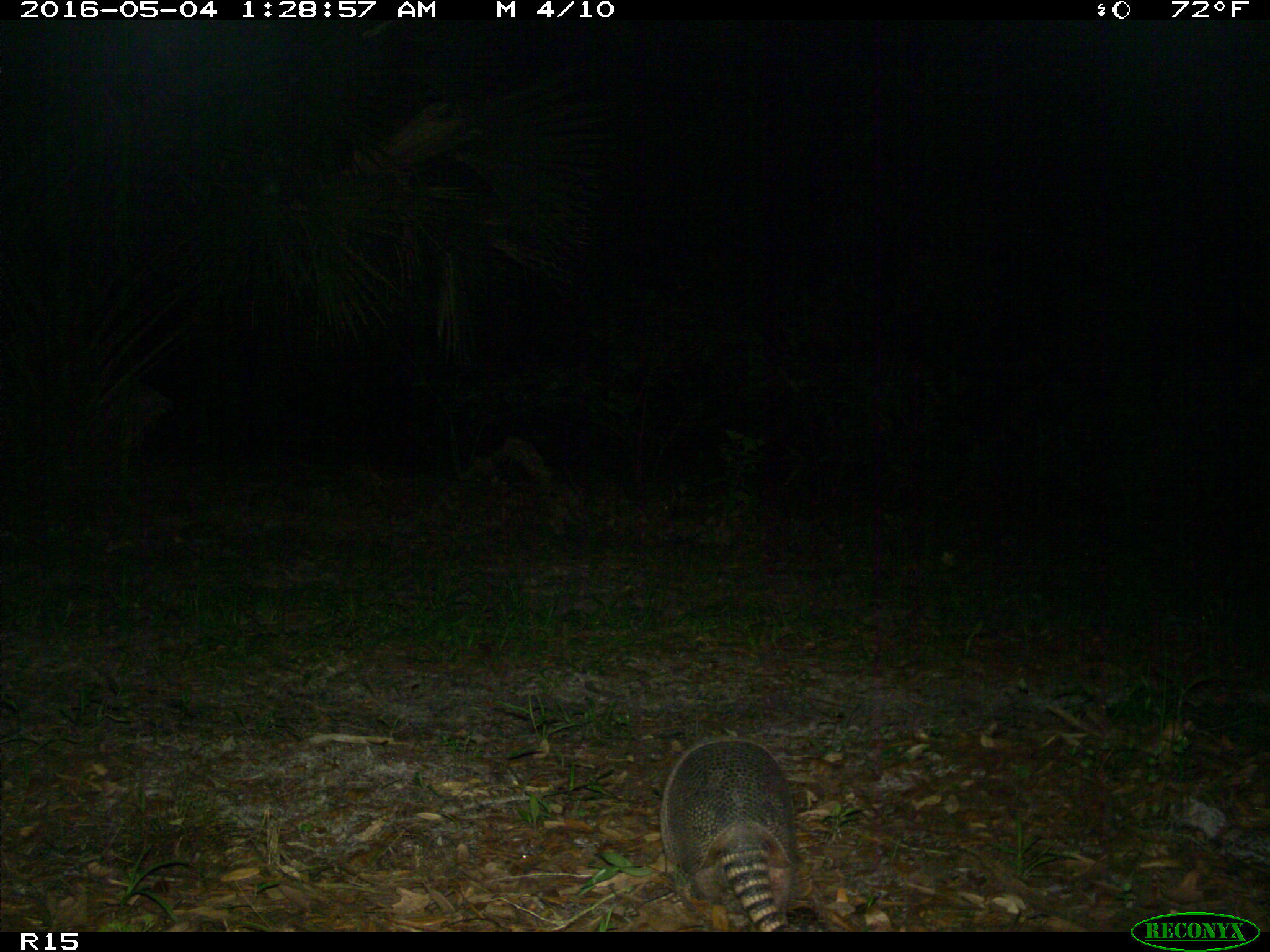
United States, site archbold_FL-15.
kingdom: Animalia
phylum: Chordata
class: Mammalia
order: Cingulata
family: Dasypodidae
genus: Dasypus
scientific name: Dasypus novemcinctus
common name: nine-banded armadillo